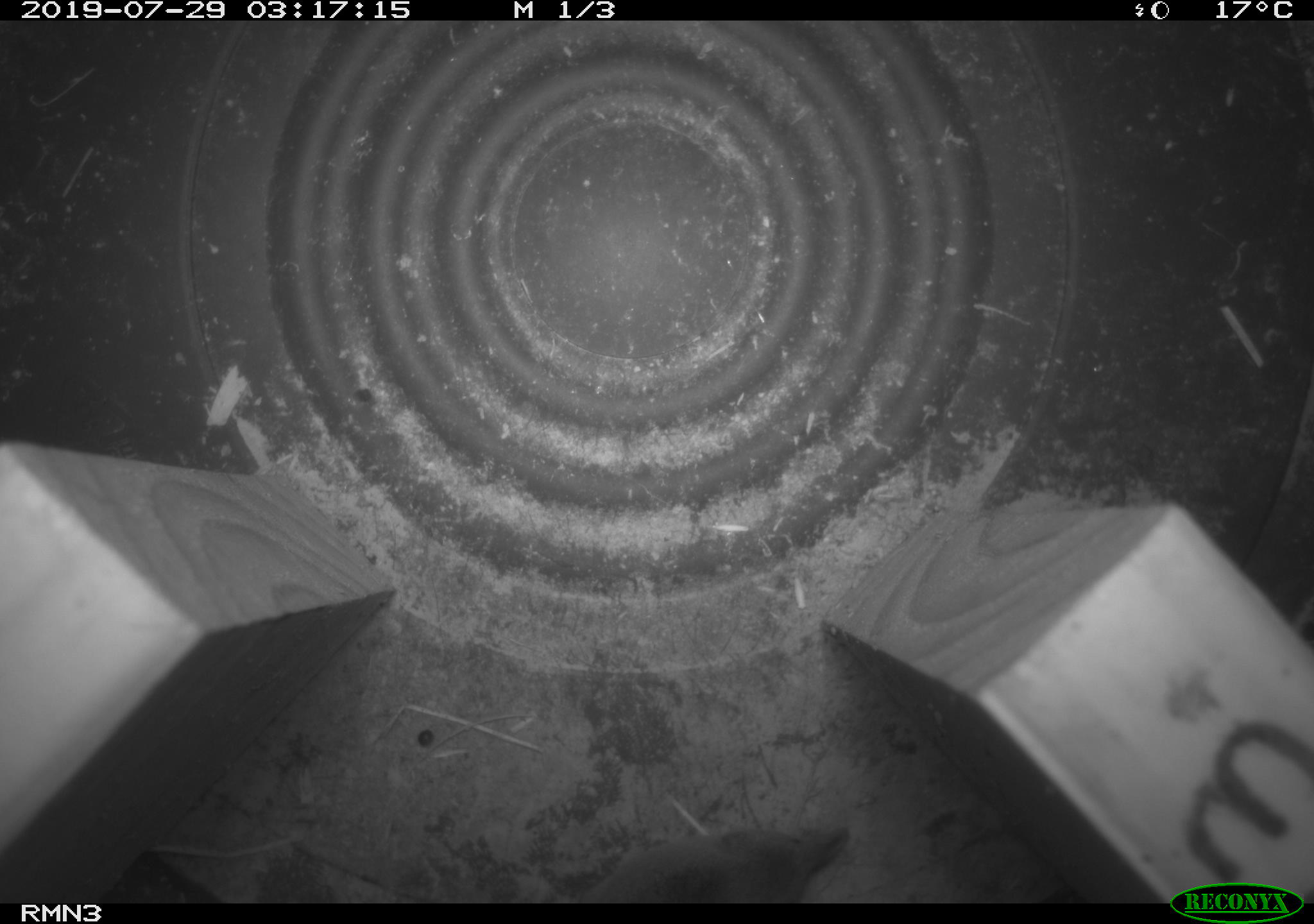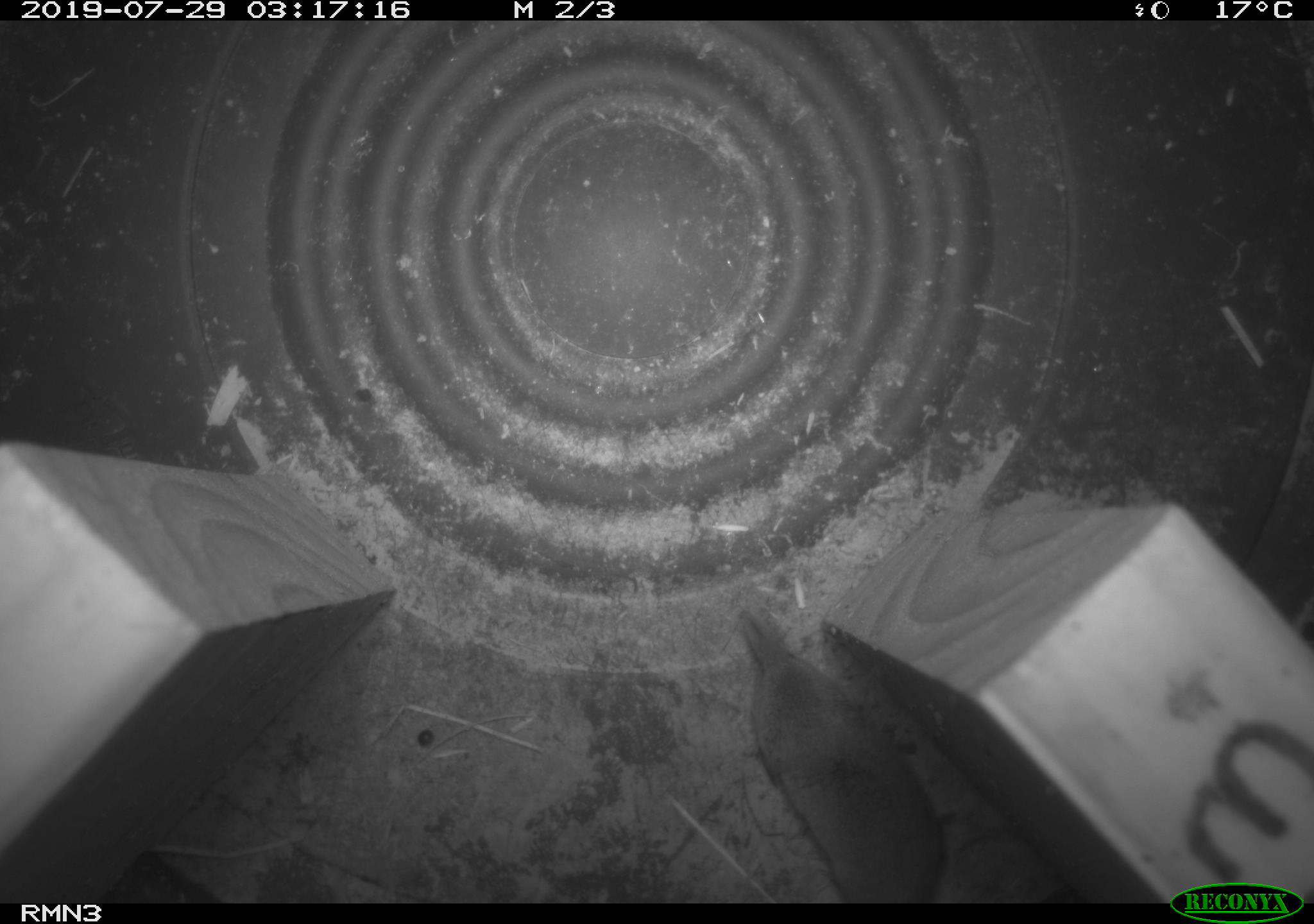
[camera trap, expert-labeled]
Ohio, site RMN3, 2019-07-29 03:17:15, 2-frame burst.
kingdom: Animalia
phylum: Chordata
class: Mammalia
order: Eulipotyphla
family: Soricidae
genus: Sorex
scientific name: Sorex cinereus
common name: masked shrew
Masked shrew (Sorex cinereus).